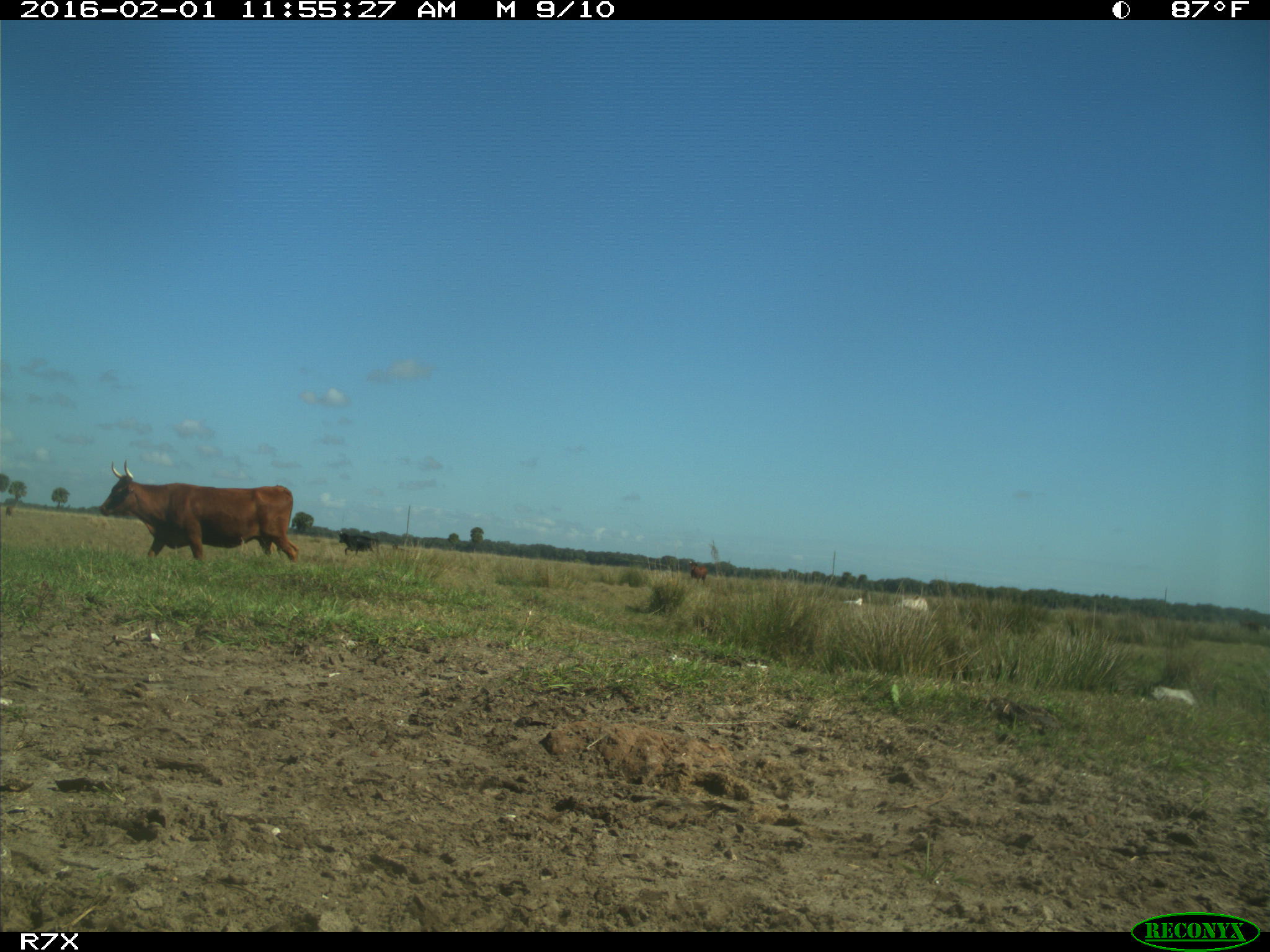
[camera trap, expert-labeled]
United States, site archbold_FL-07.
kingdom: Animalia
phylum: Chordata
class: Mammalia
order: Artiodactyla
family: Bovidae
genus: Bos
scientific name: Bos taurus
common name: domestic cow